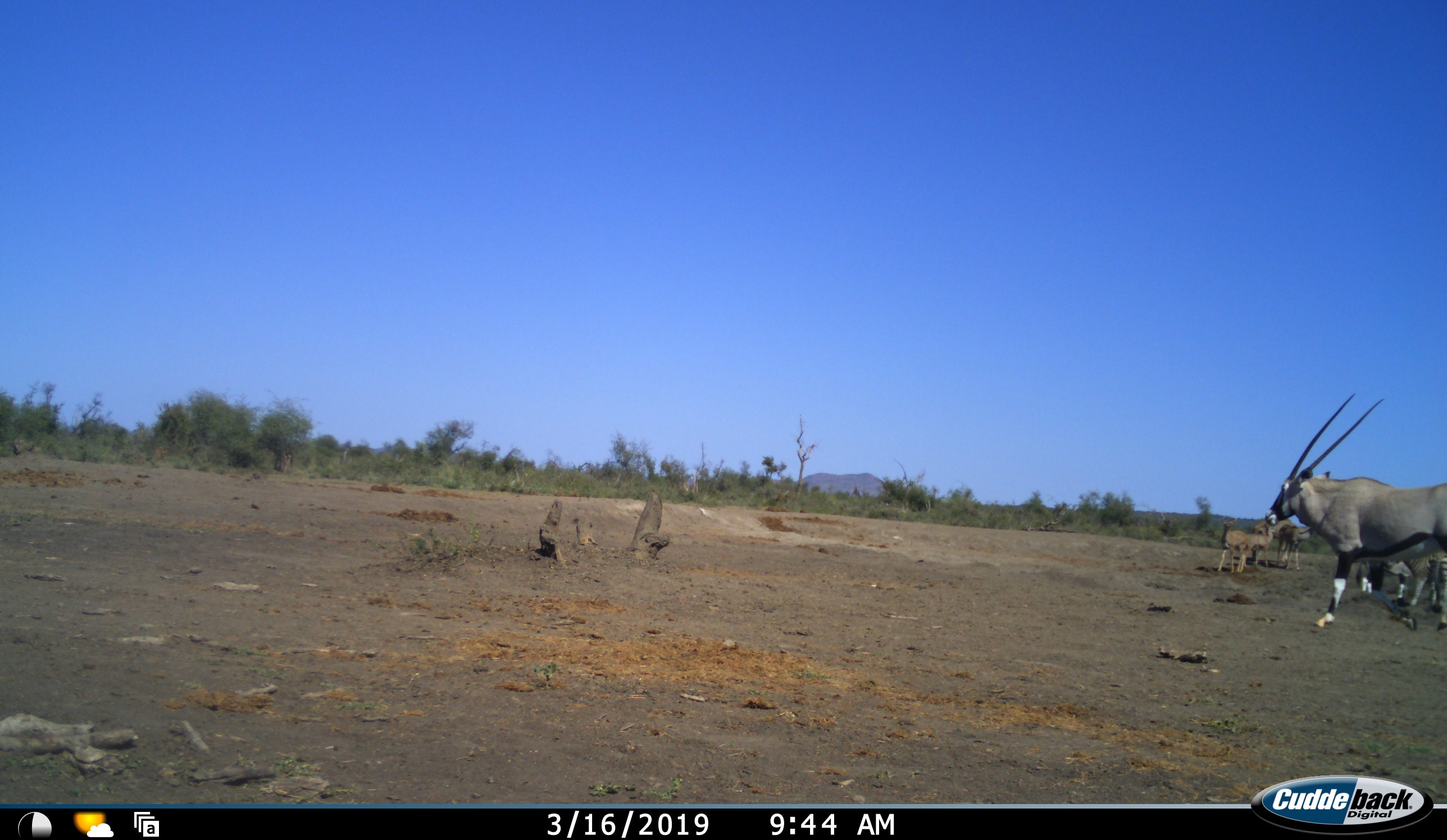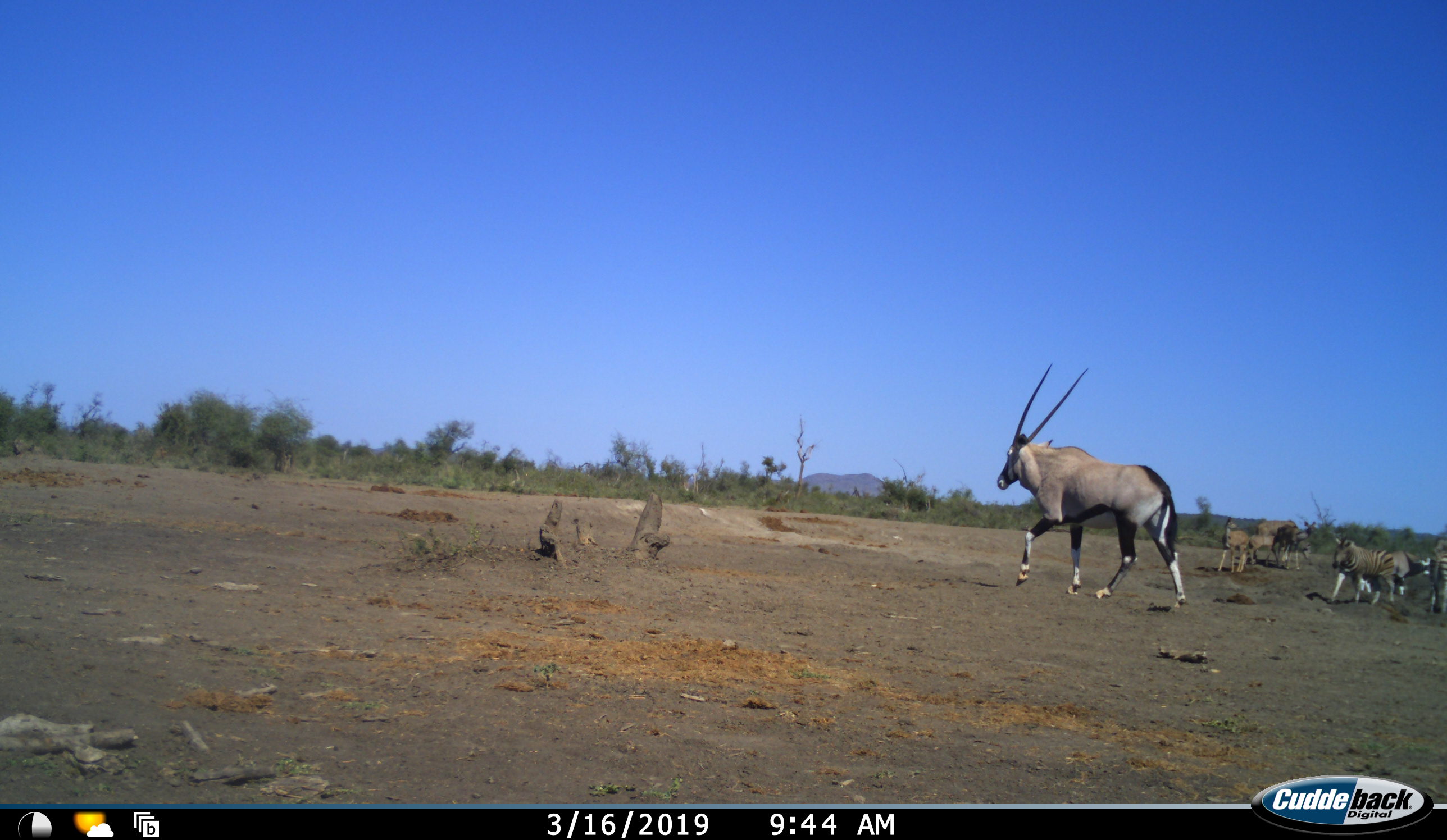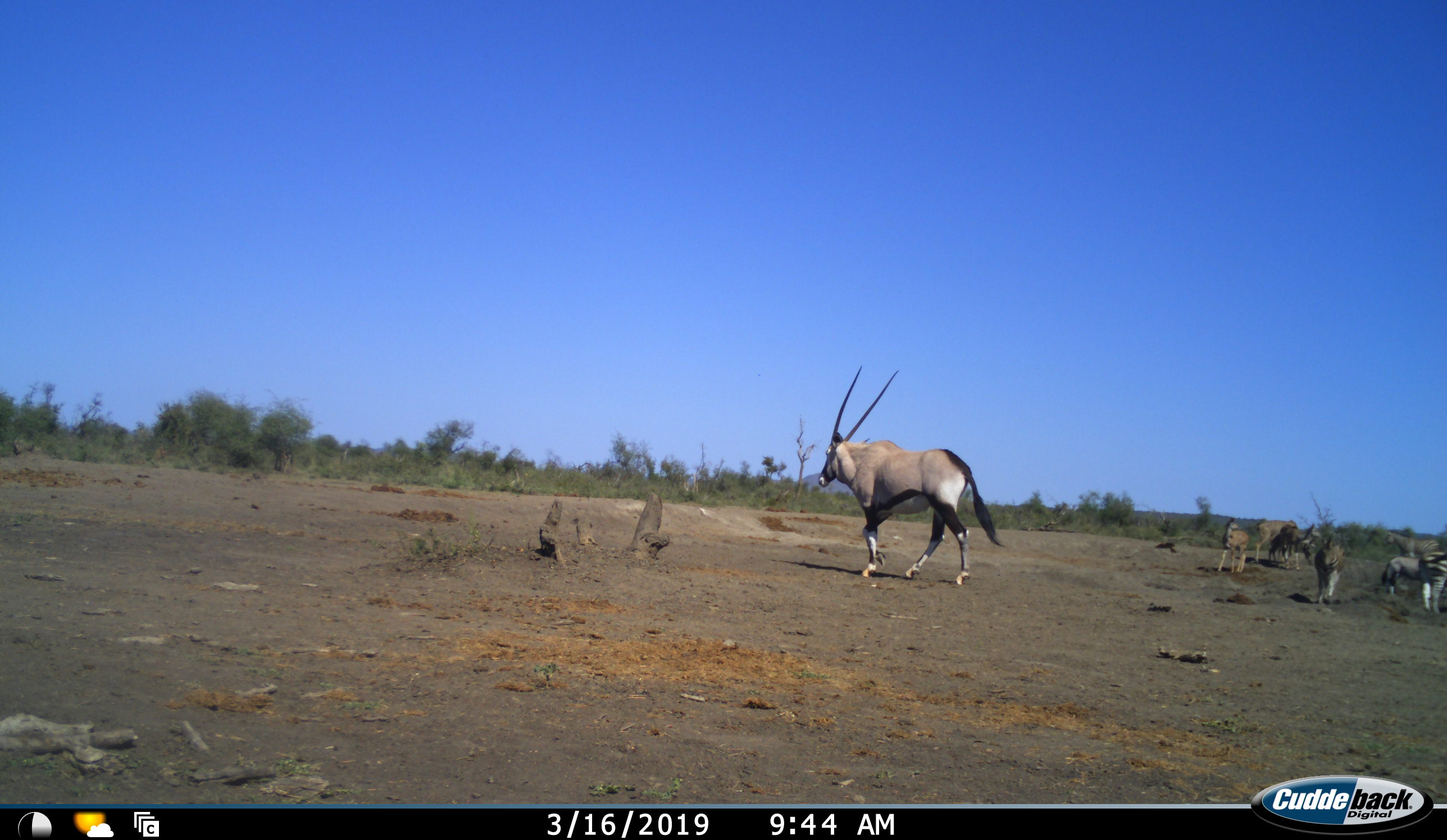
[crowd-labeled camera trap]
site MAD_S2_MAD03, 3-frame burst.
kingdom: Animalia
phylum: Chordata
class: Mammalia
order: Artiodactyla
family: Bovidae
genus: Oryx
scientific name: Oryx gazella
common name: gemsbok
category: oryx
Oryx (gemsbok) (Oryx gazella), count 3. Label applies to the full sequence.